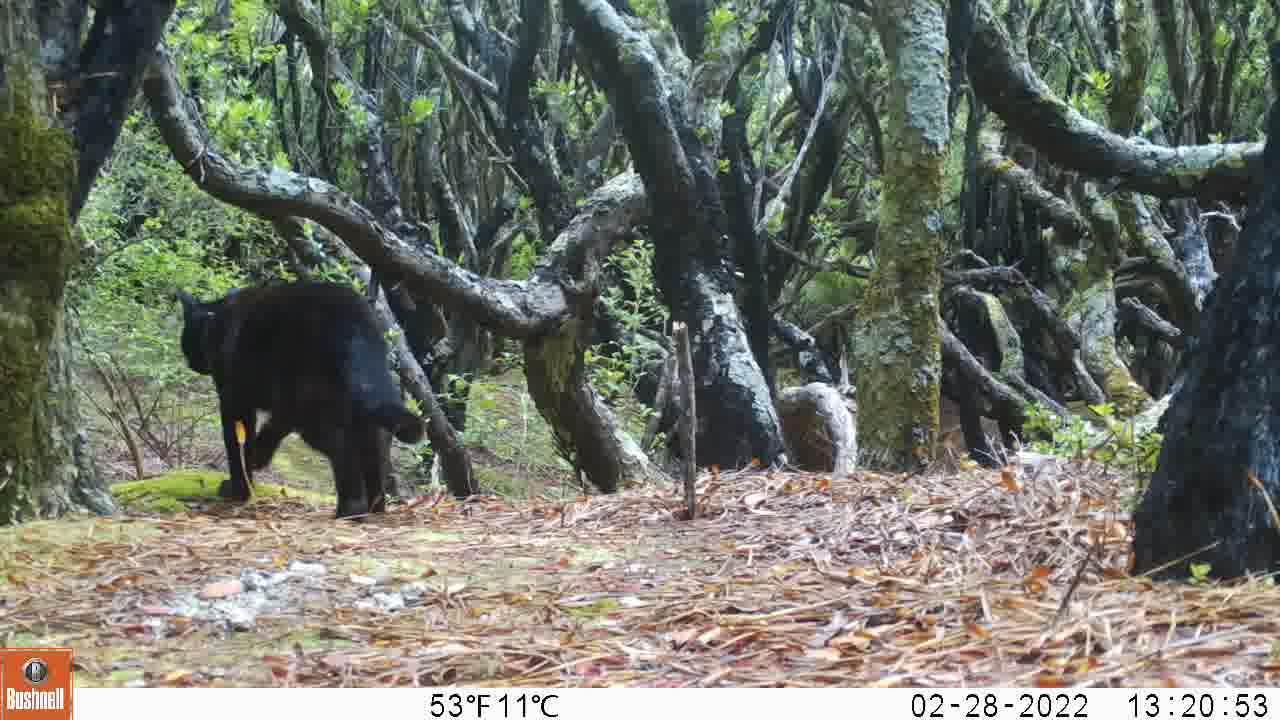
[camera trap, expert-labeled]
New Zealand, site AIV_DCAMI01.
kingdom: Animalia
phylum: Chordata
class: Mammalia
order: Carnivora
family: Felidae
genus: Felis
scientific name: Felis catus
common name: domestic cat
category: cat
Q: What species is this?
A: Cat (domestic cat) (Felis catus).